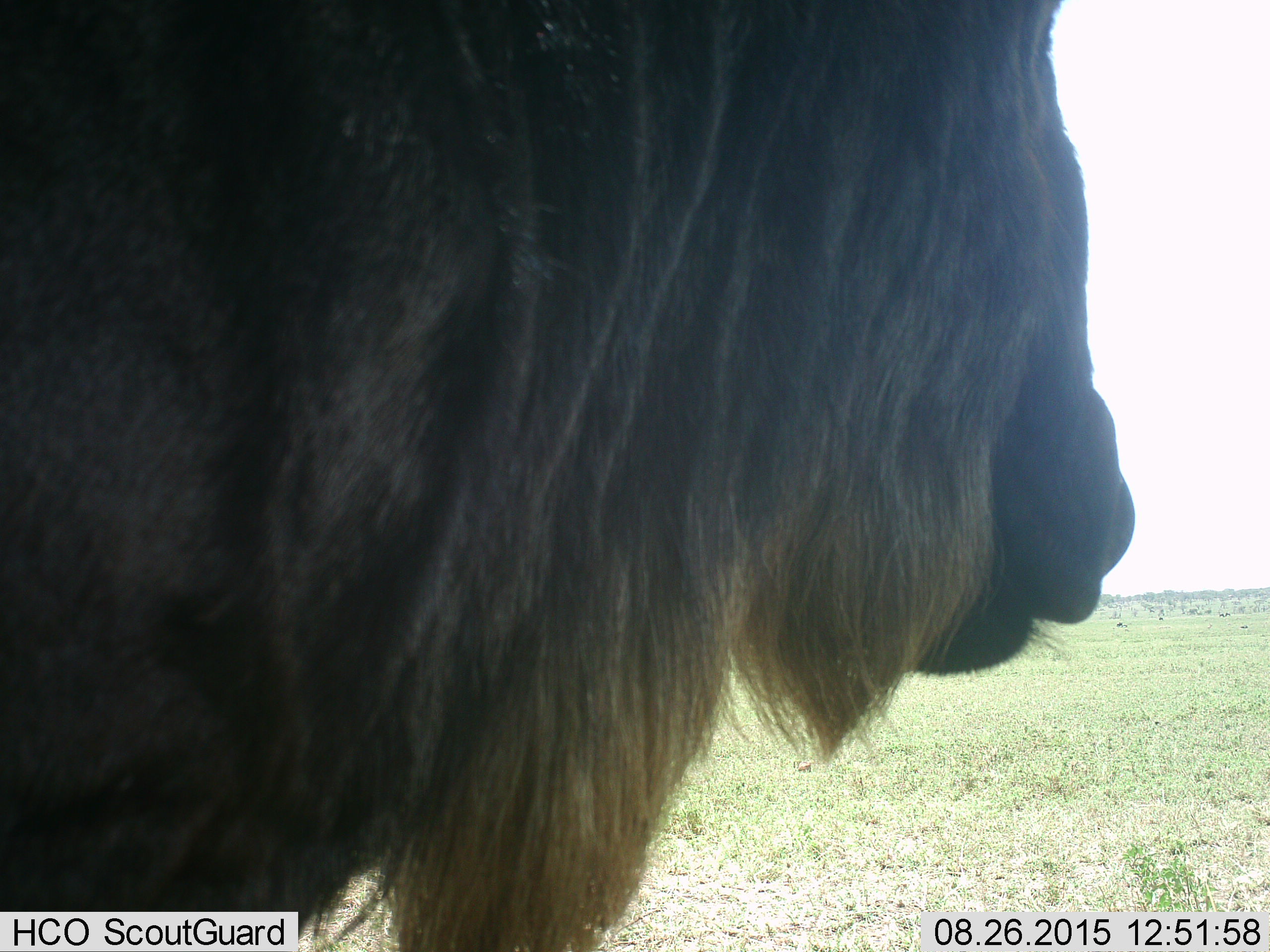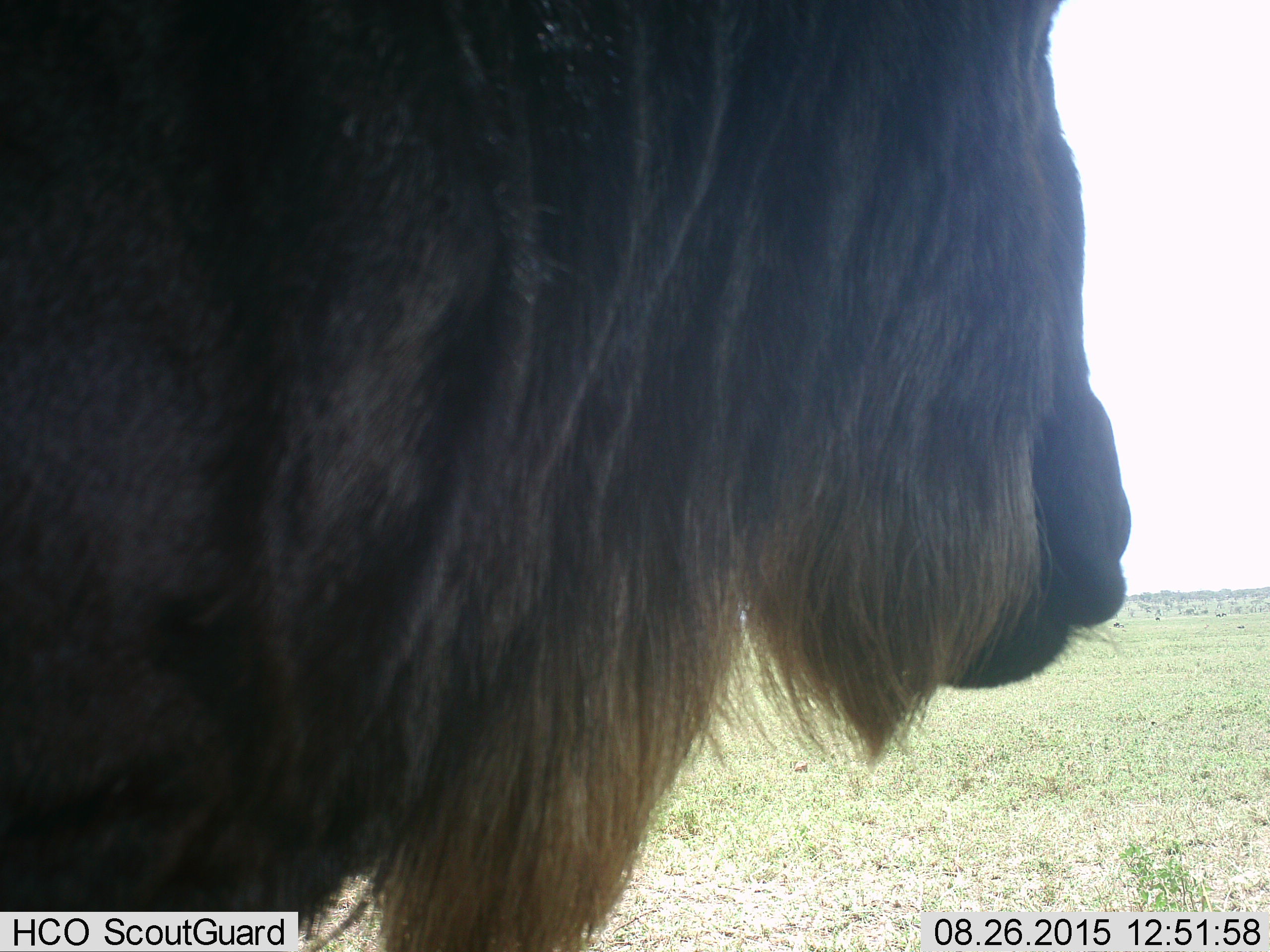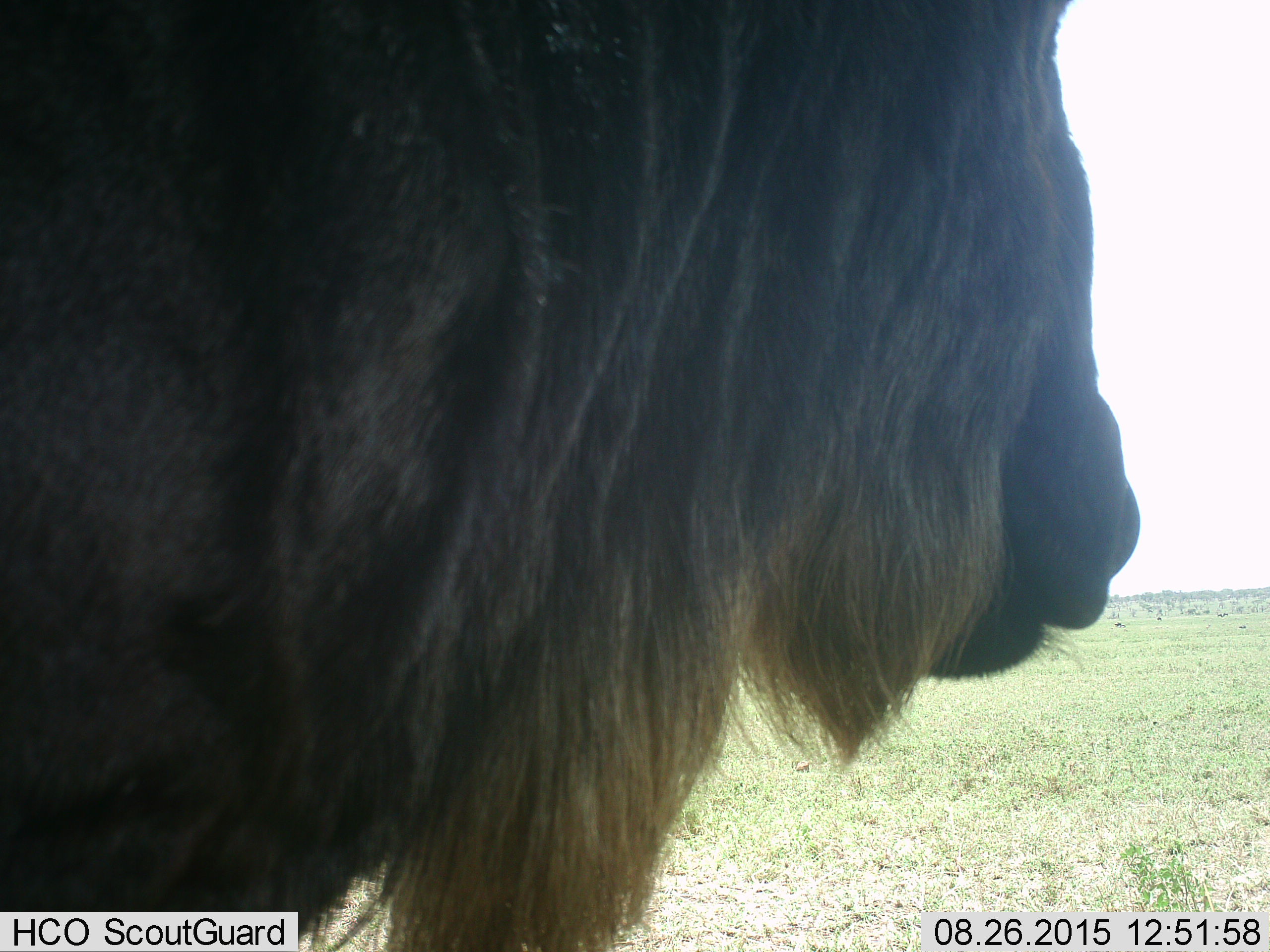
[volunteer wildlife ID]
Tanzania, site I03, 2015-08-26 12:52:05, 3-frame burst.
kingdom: Animalia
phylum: Chordata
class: Mammalia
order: Artiodactyla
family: Bovidae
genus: Connochaetes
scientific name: Connochaetes taurinus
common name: blue wildebeest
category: wildebeest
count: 1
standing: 50%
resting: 0%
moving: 0%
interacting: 0%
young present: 0%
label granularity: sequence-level